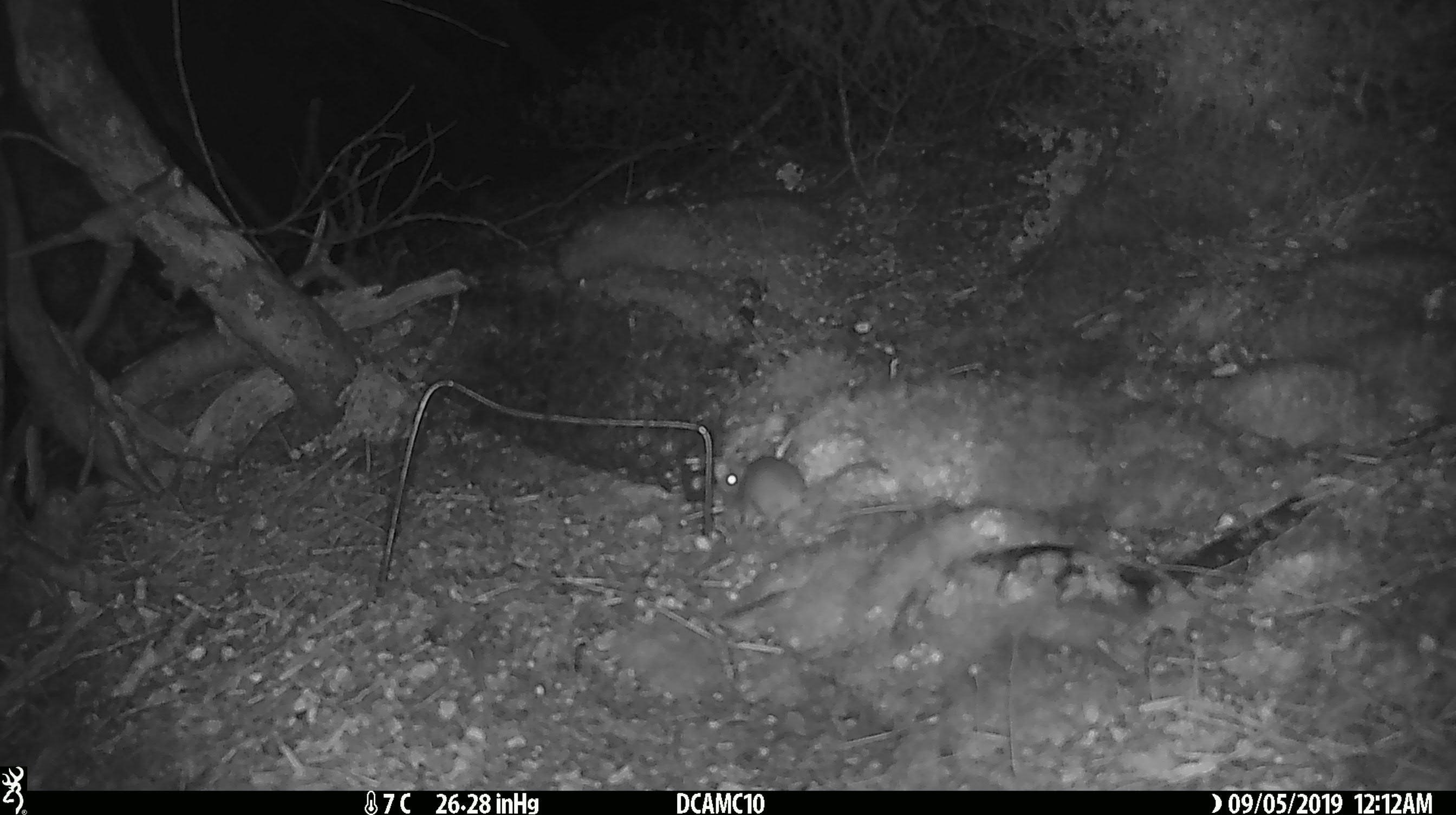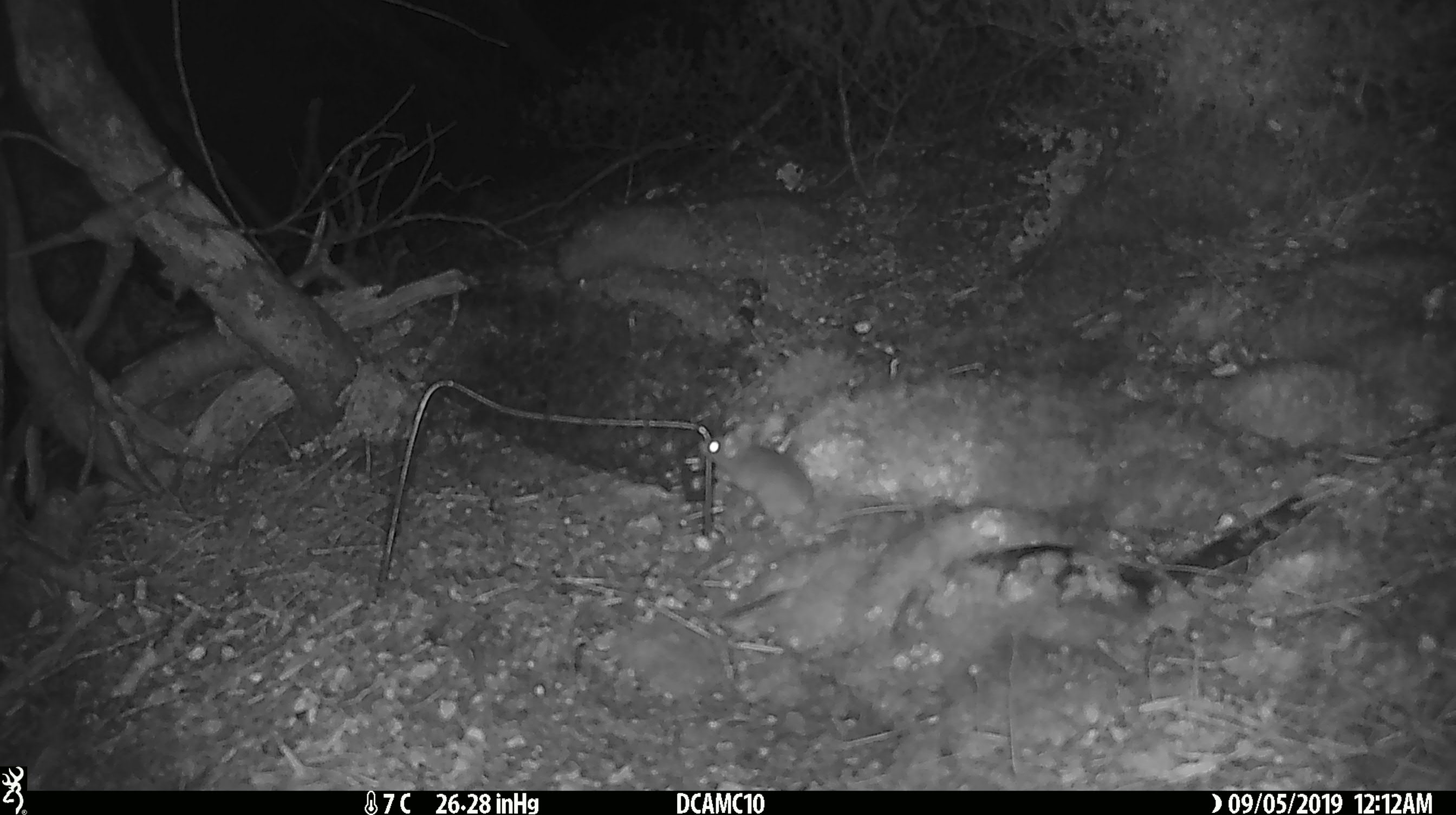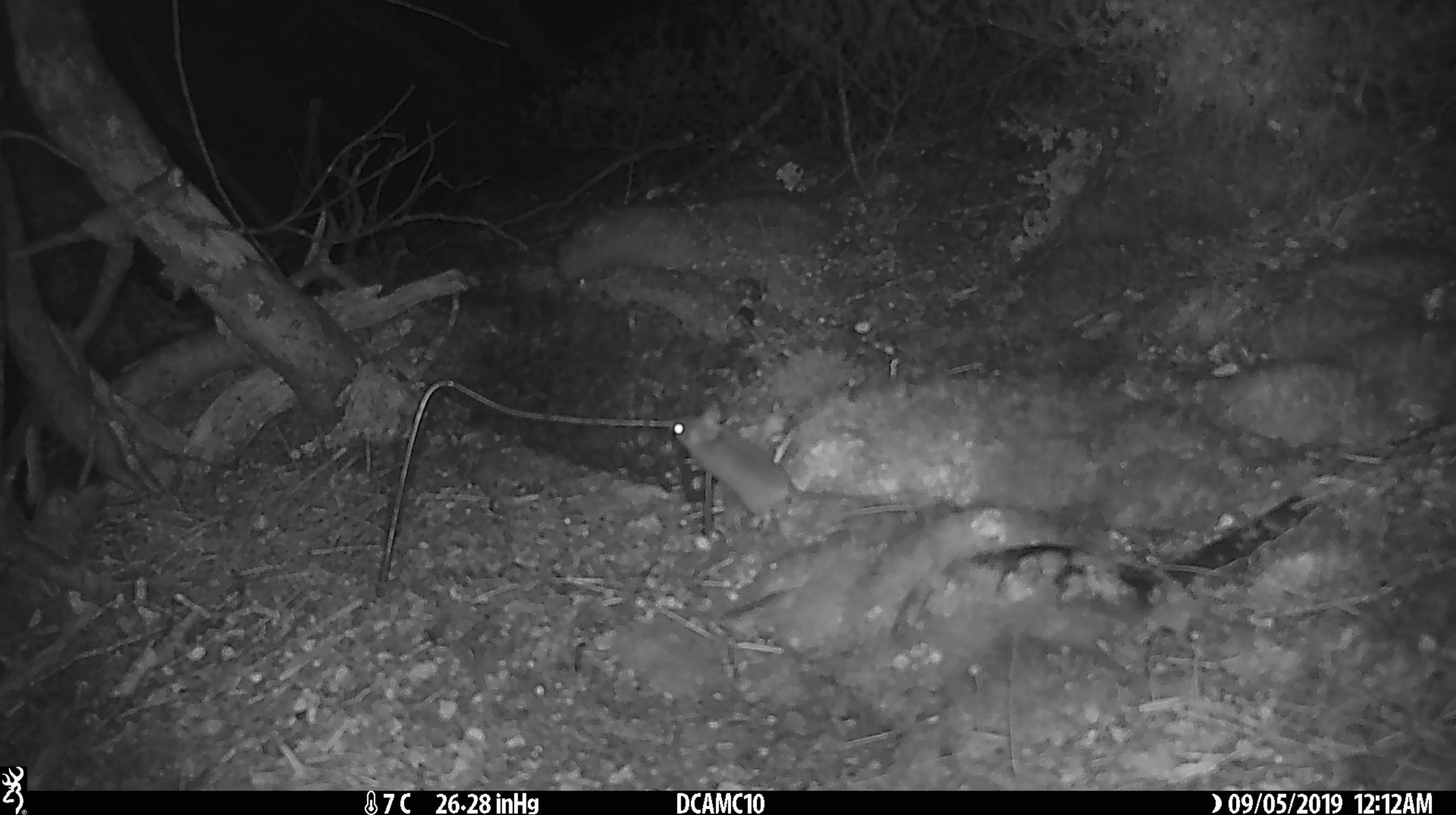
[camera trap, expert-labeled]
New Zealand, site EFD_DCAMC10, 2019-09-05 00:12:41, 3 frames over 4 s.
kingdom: Animalia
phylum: Chordata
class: Mammalia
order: Rodentia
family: Muridae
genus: Mus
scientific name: Mus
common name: mouse